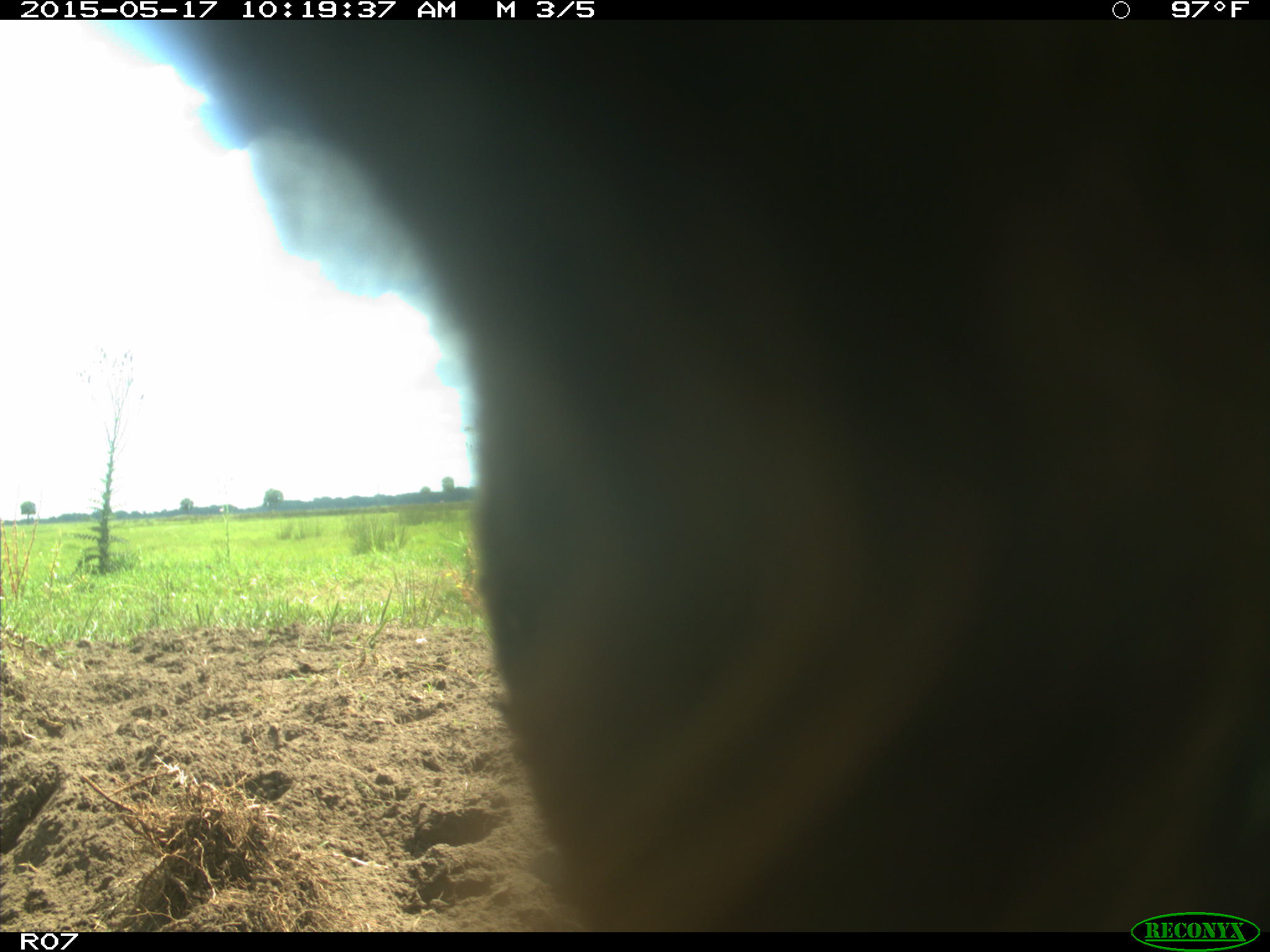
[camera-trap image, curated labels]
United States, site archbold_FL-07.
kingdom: Animalia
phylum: Chordata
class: Mammalia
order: Artiodactyla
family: Bovidae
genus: Bos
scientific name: Bos taurus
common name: domestic cow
Bos taurus (domestic cow).